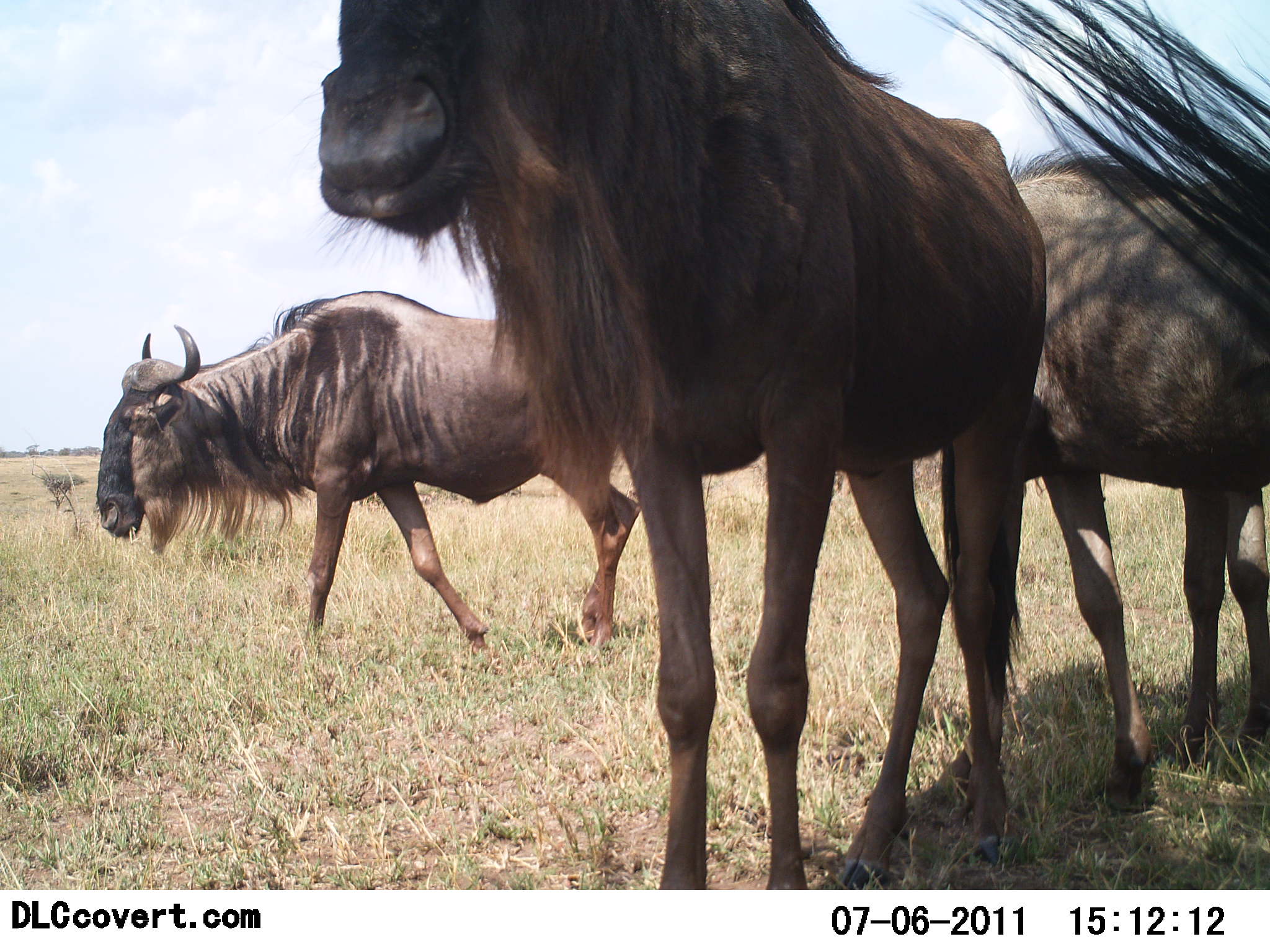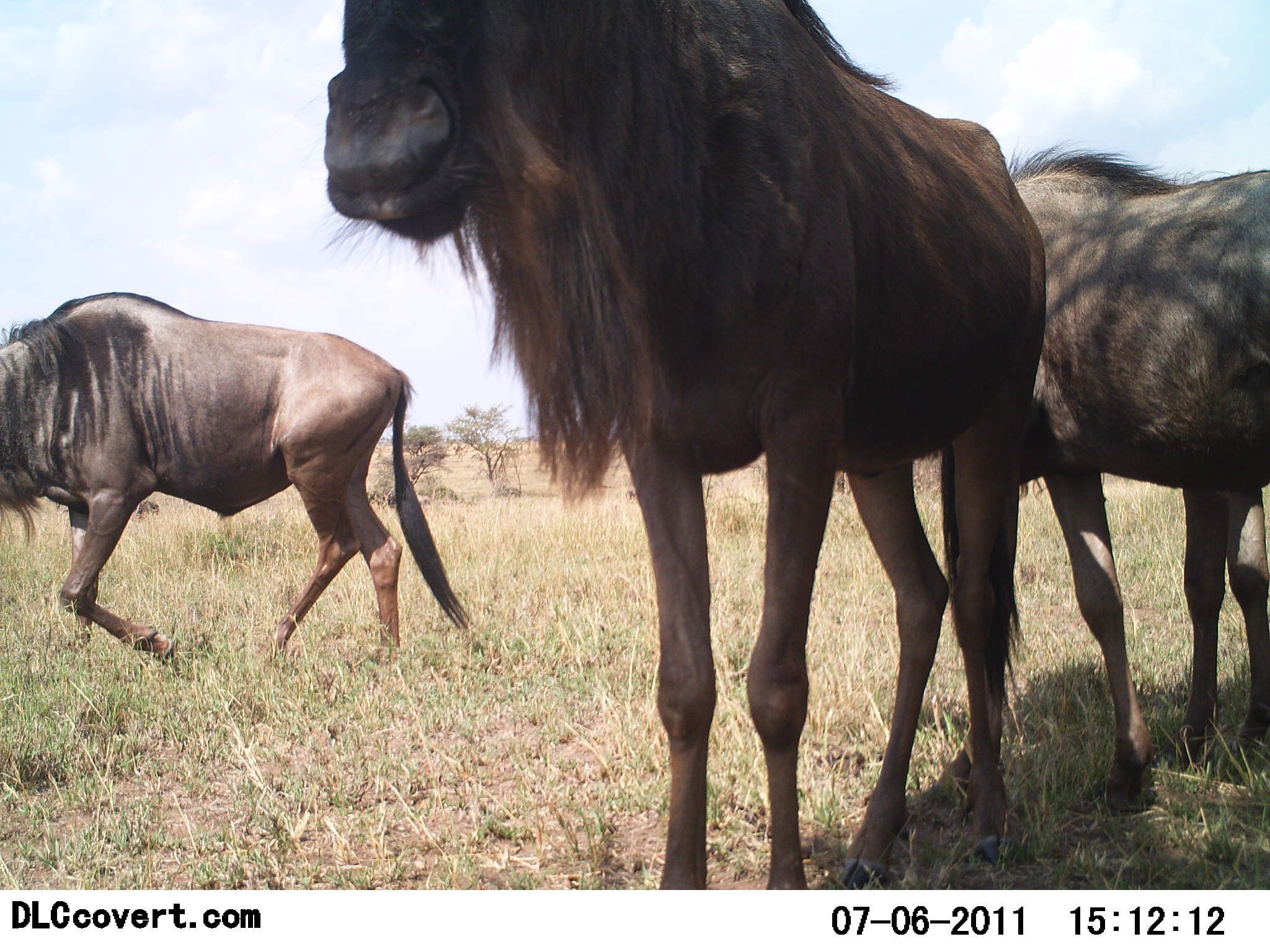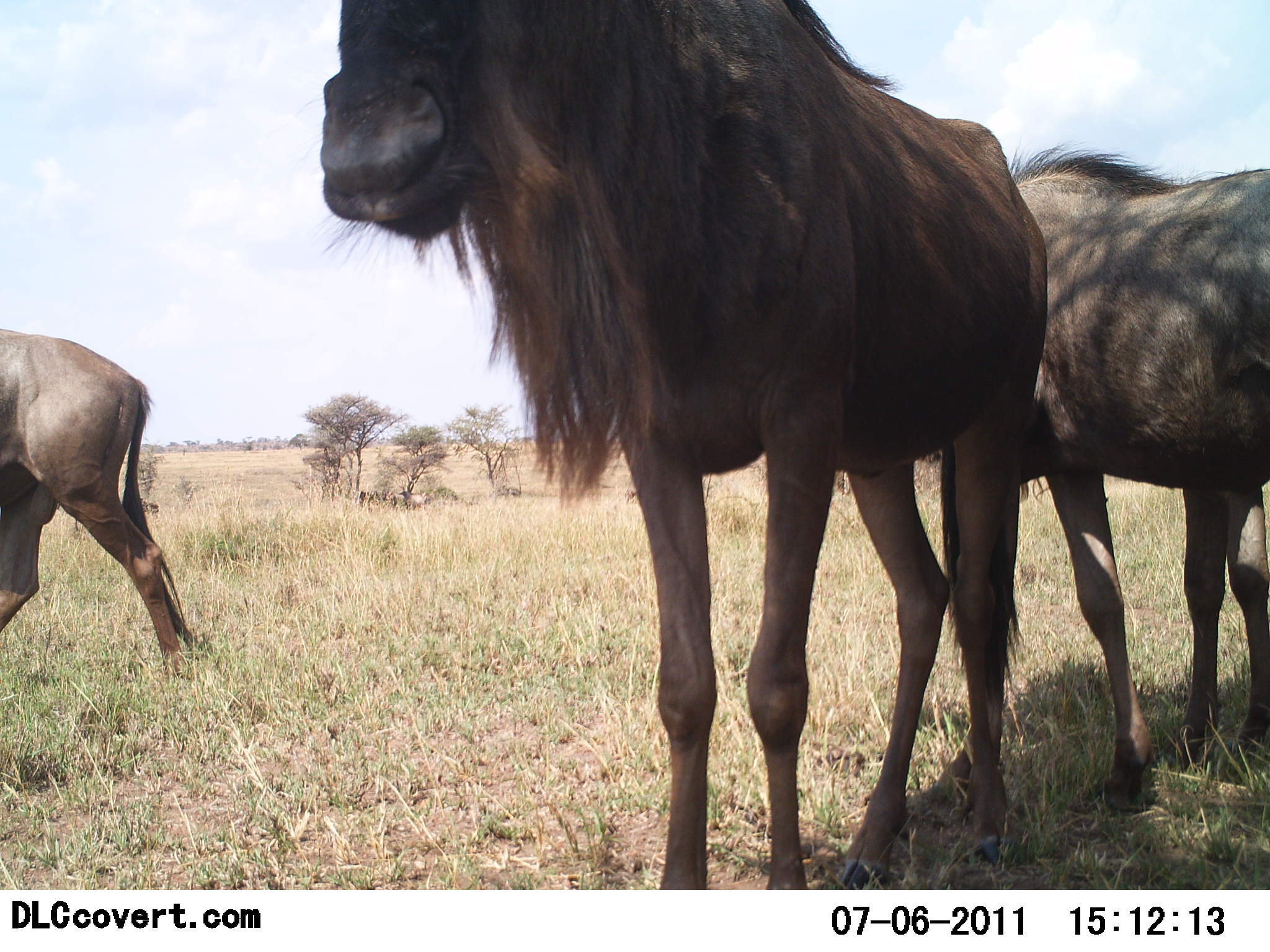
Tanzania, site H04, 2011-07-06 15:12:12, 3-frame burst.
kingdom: Animalia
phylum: Chordata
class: Mammalia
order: Artiodactyla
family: Bovidae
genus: Connochaetes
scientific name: Connochaetes taurinus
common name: blue wildebeest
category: wildebeest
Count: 3.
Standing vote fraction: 100%.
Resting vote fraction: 0%.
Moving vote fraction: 80%.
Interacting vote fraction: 0%.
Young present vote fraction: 0%.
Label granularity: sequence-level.